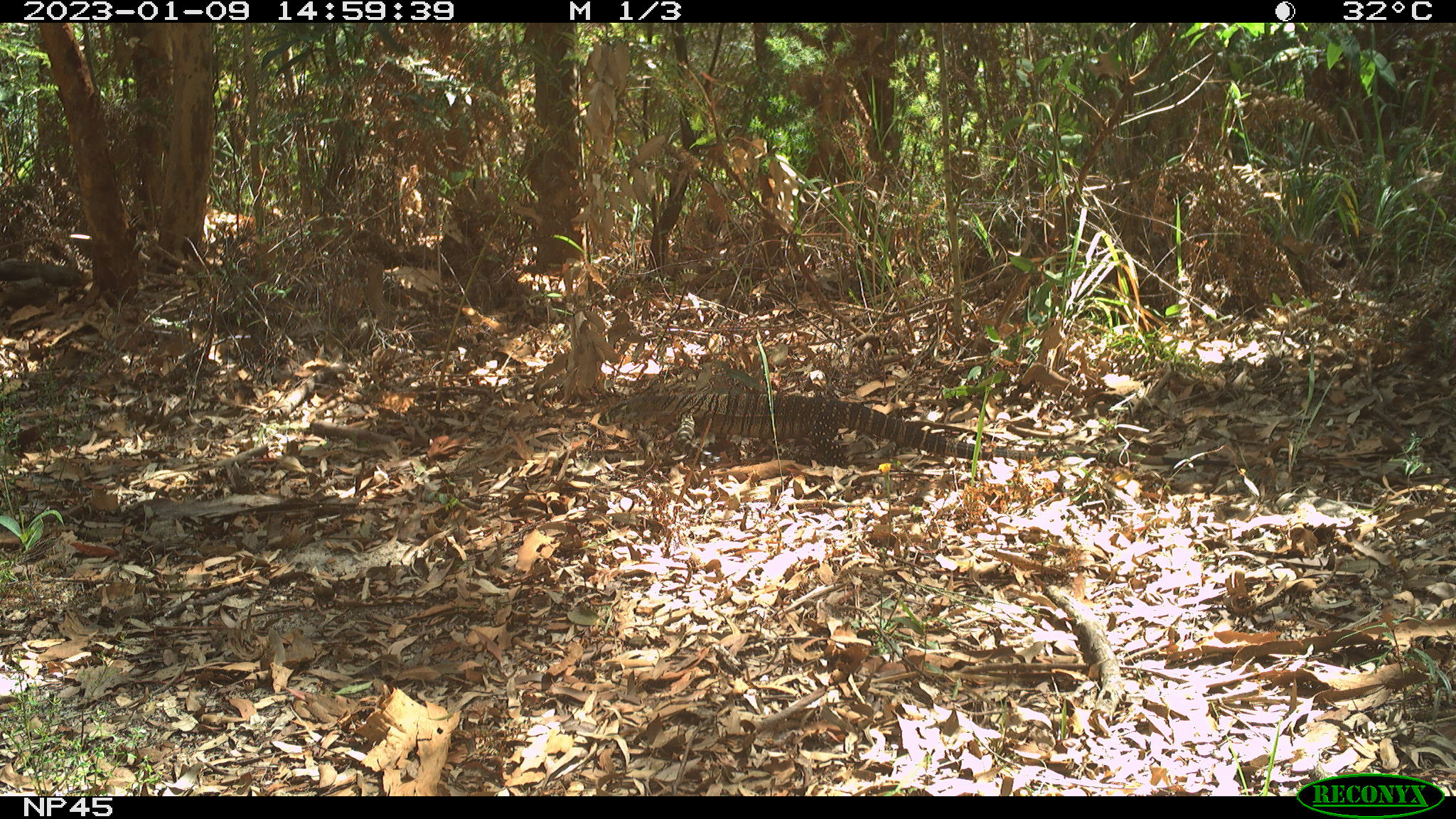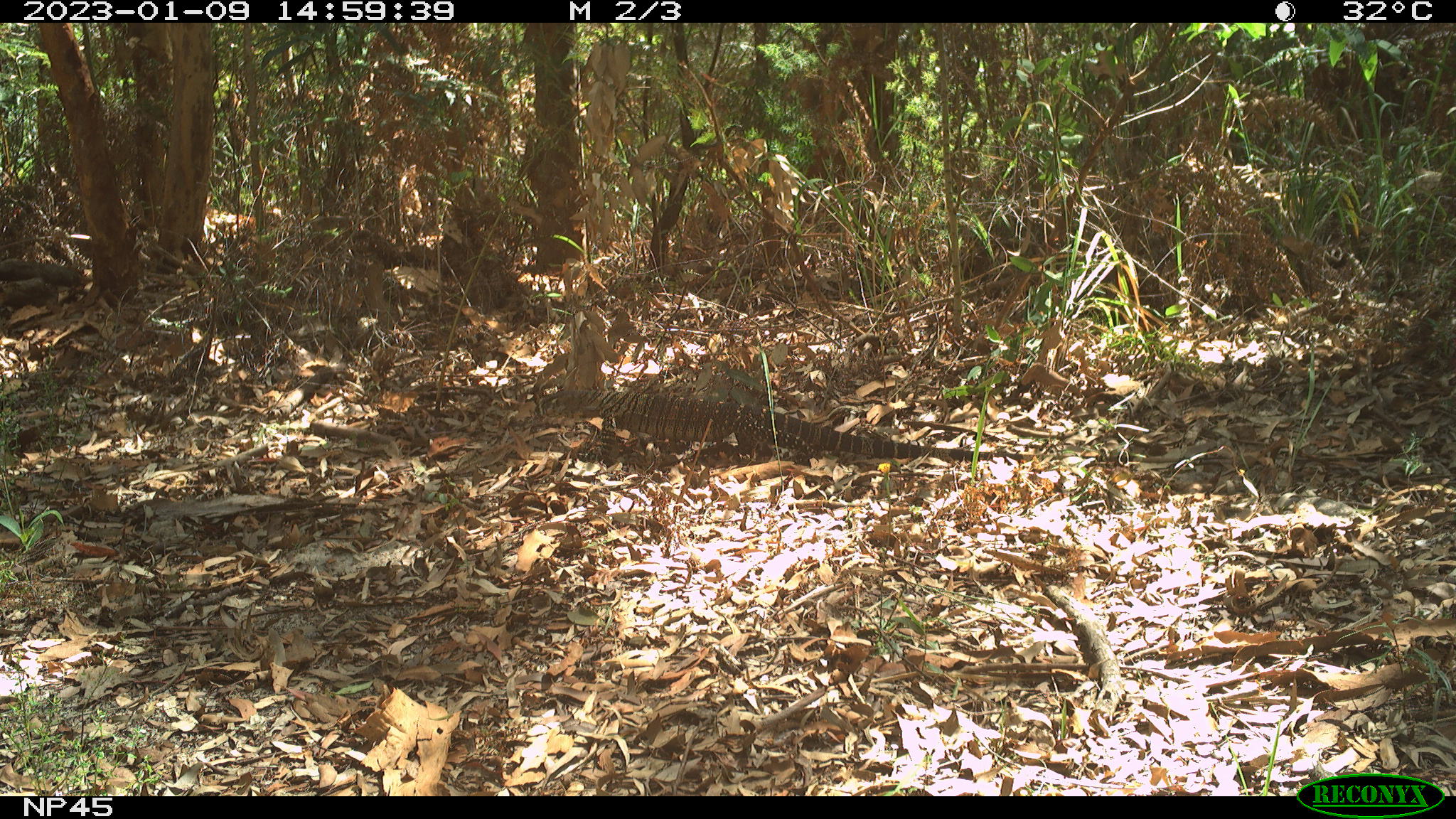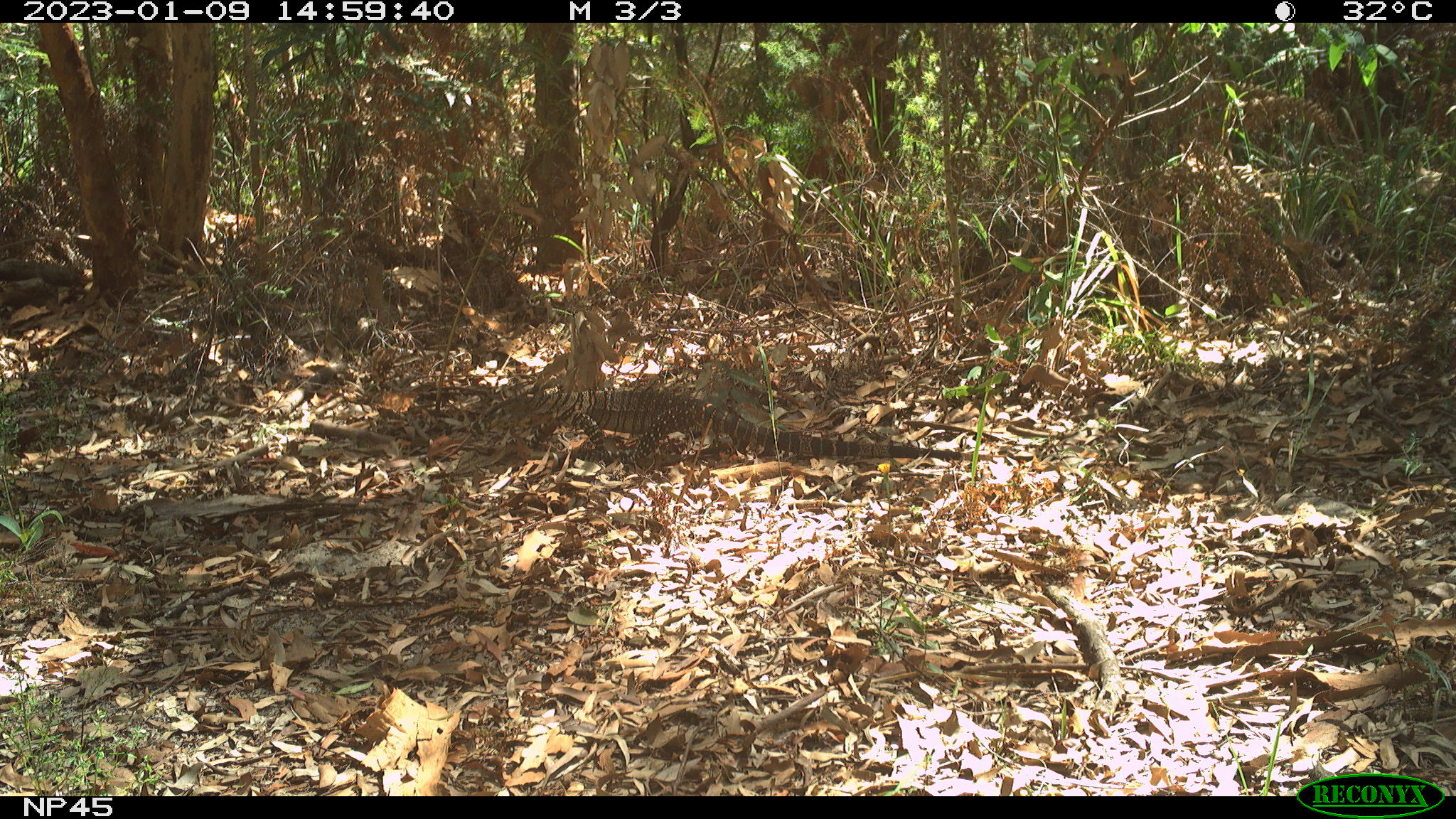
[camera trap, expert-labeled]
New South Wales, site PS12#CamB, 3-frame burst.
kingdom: Animalia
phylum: Chordata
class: Reptilia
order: Squamata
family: Varanidae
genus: Varanus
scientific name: Varanus varius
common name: lace monitor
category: goanna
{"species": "goanna (lace monitor) (Varanus varius)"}